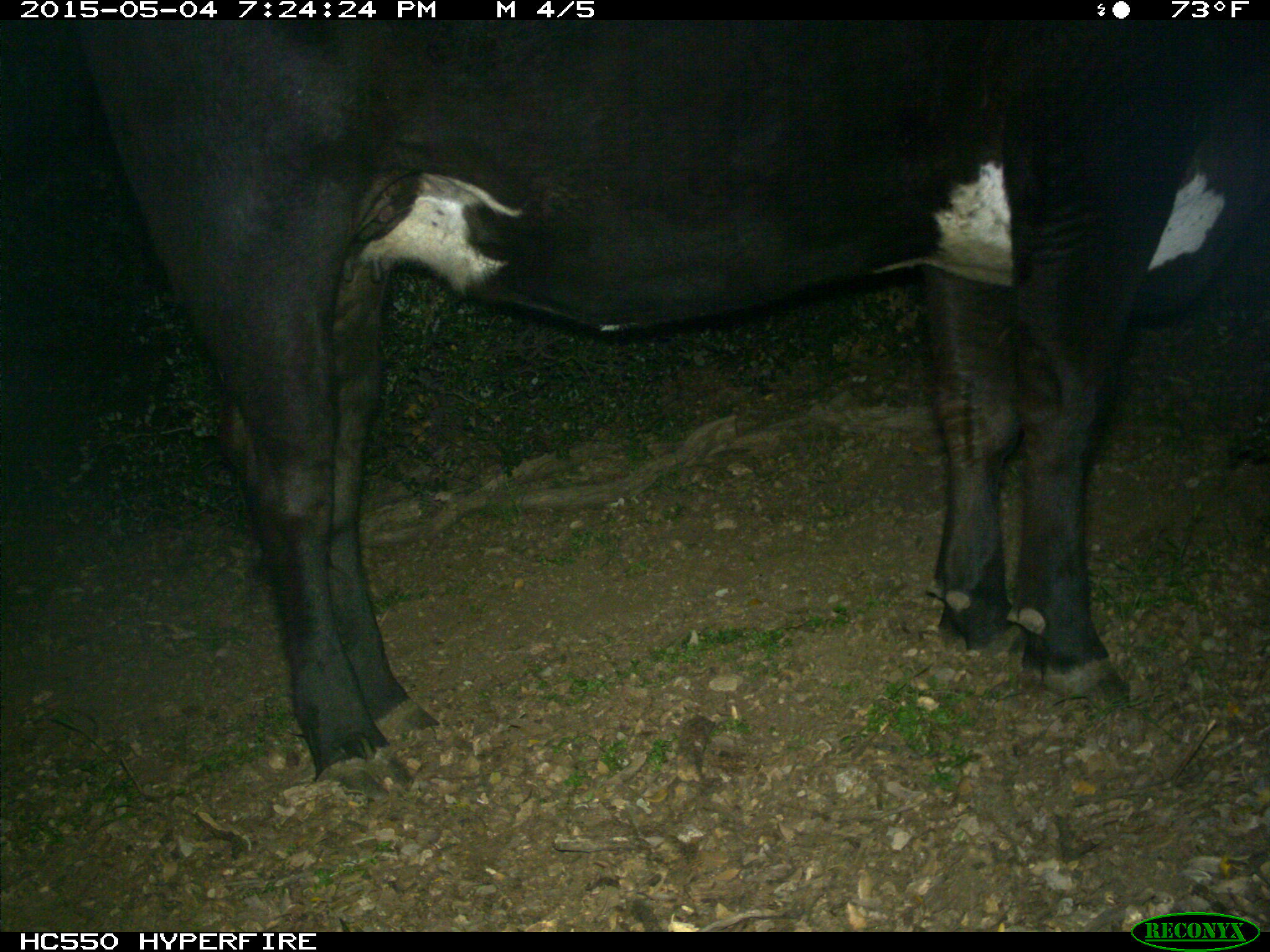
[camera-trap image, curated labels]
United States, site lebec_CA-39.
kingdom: Animalia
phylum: Chordata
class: Mammalia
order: Artiodactyla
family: Bovidae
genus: Bos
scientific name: Bos taurus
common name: domestic cow